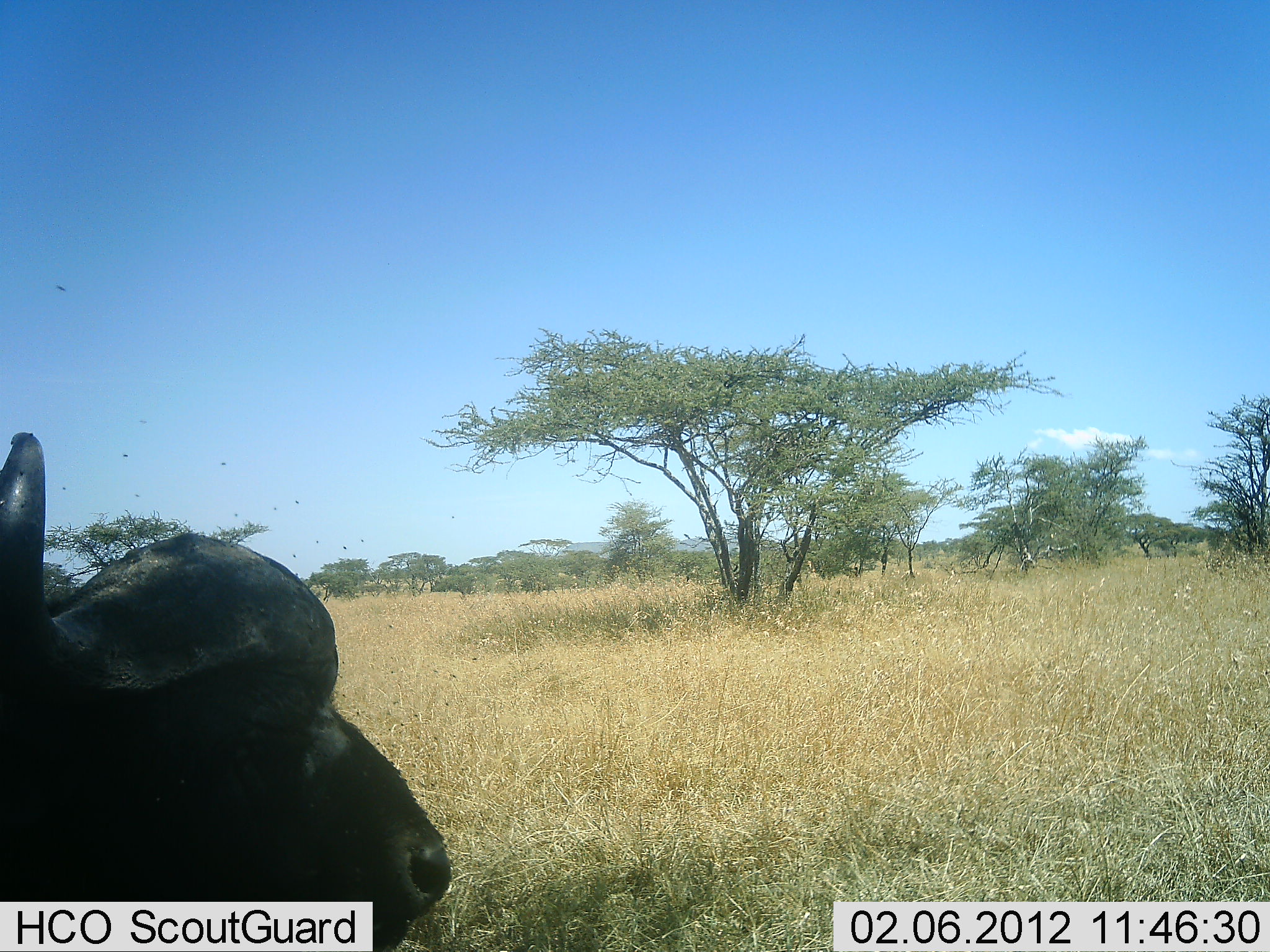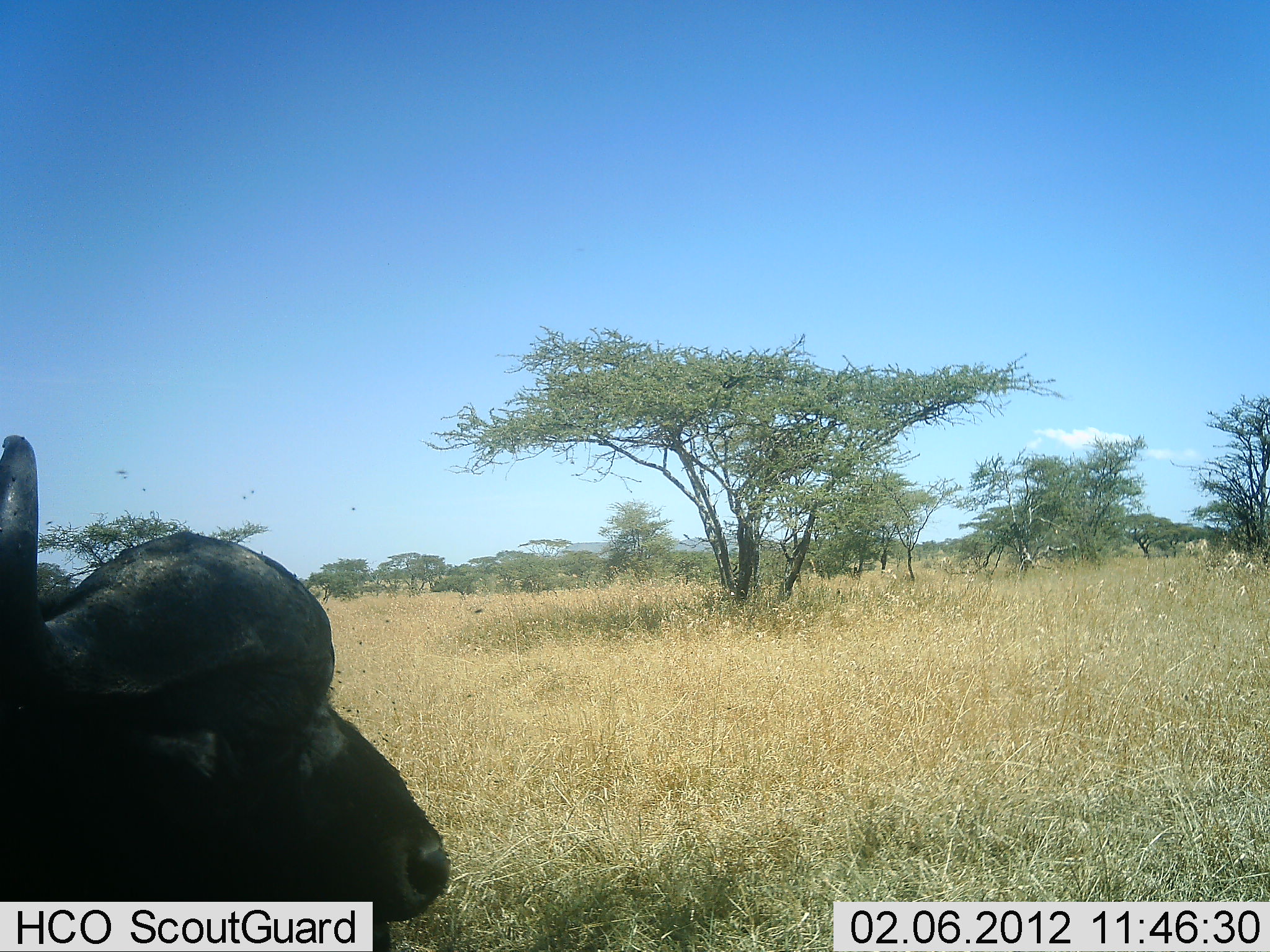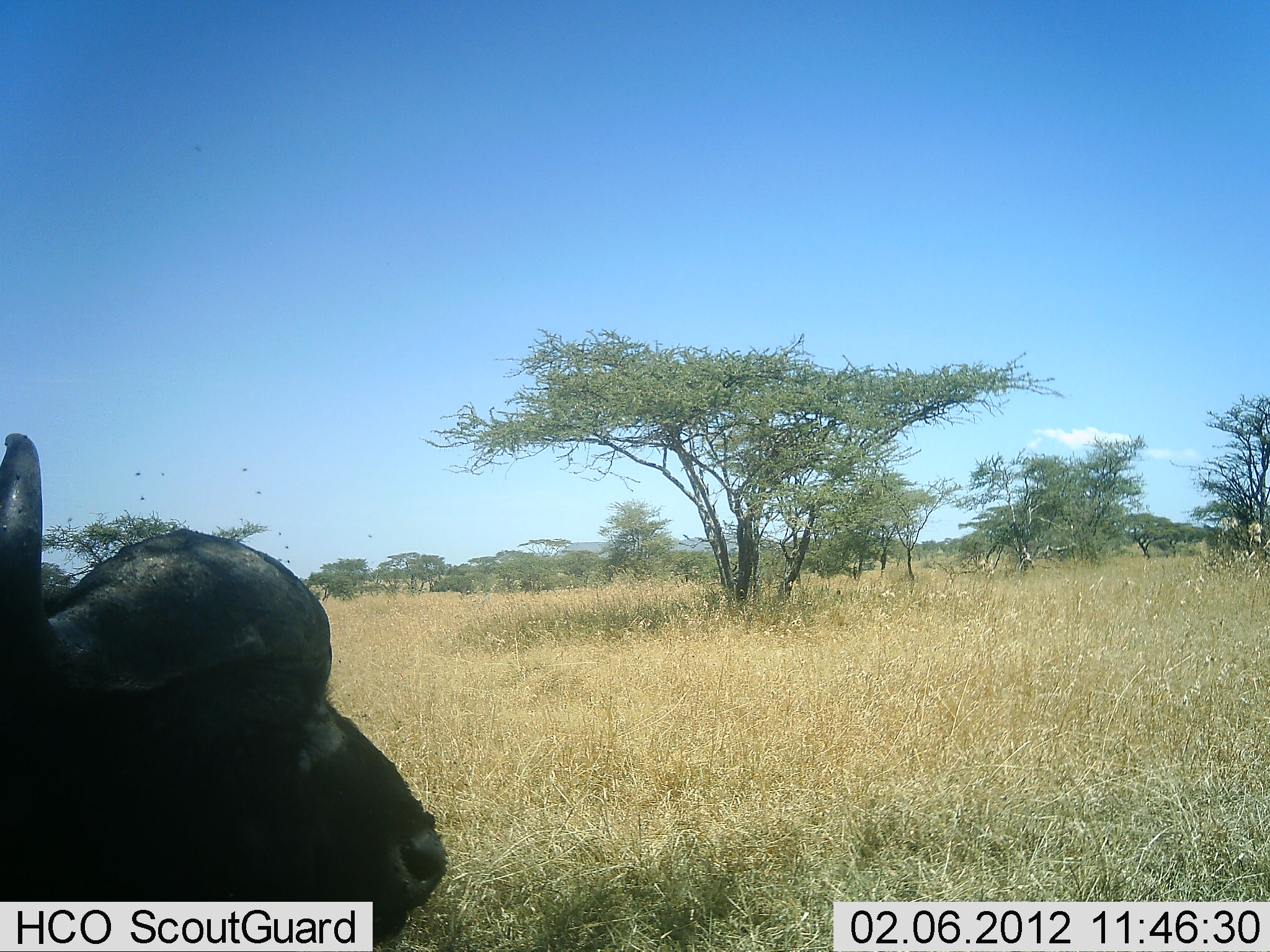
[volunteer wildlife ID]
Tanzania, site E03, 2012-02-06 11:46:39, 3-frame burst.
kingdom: Animalia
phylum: Chordata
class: Mammalia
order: Artiodactyla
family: Bovidae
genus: Syncerus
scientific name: Syncerus caffer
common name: cape buffalo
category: buffalo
Buffalo (cape buffalo) (Syncerus caffer), count 1. Behavior (volunteer vote fractions): standing 19%, resting 81%, moving 0%, interacting 0%. Young present (vote fraction): 0%. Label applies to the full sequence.